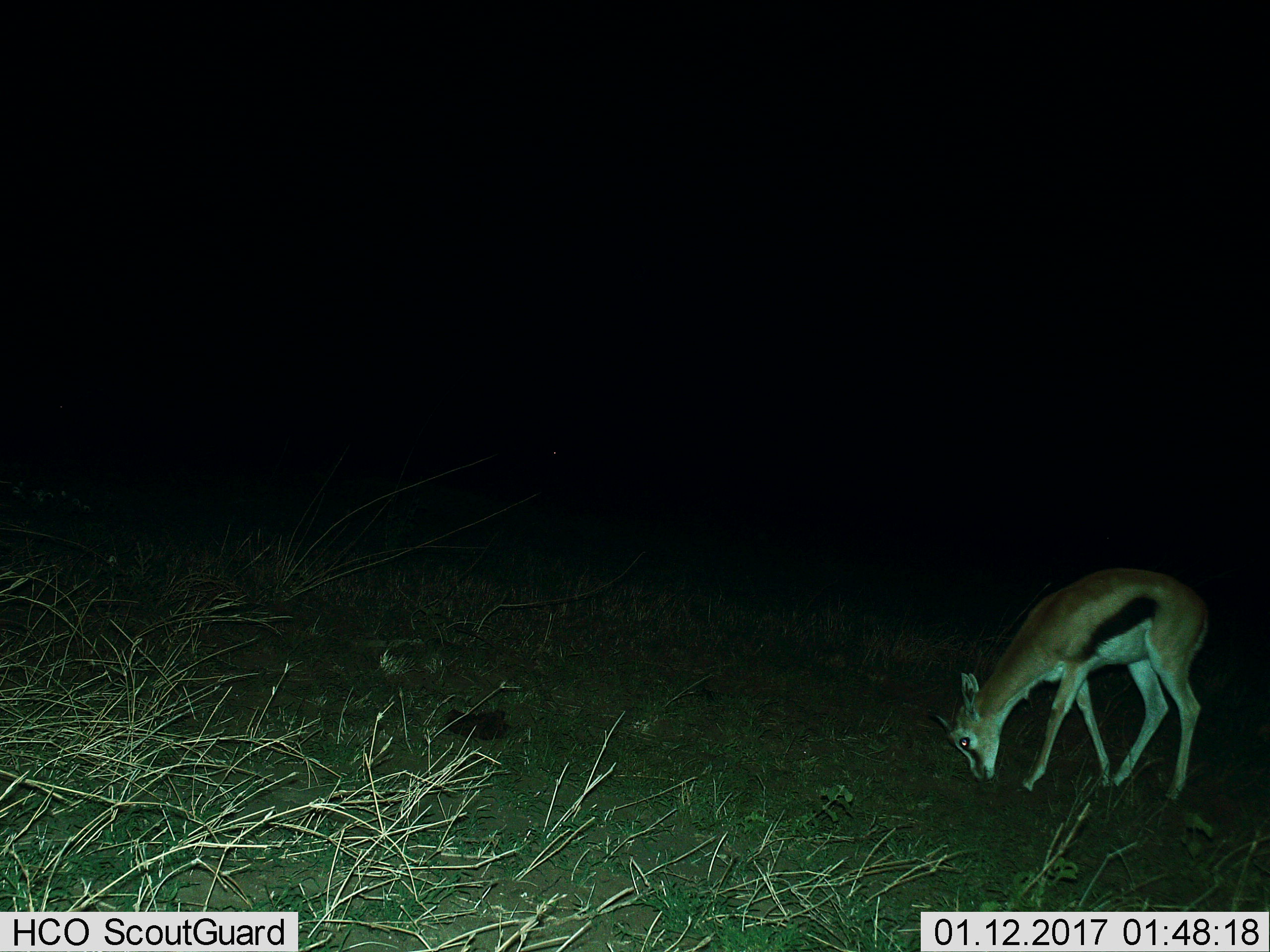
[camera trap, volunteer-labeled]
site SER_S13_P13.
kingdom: Animalia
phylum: Chordata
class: Mammalia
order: Artiodactyla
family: Bovidae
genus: Eudorcas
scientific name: Eudorcas thomsonii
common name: thomson's gazelle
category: gazellethomsons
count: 1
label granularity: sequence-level